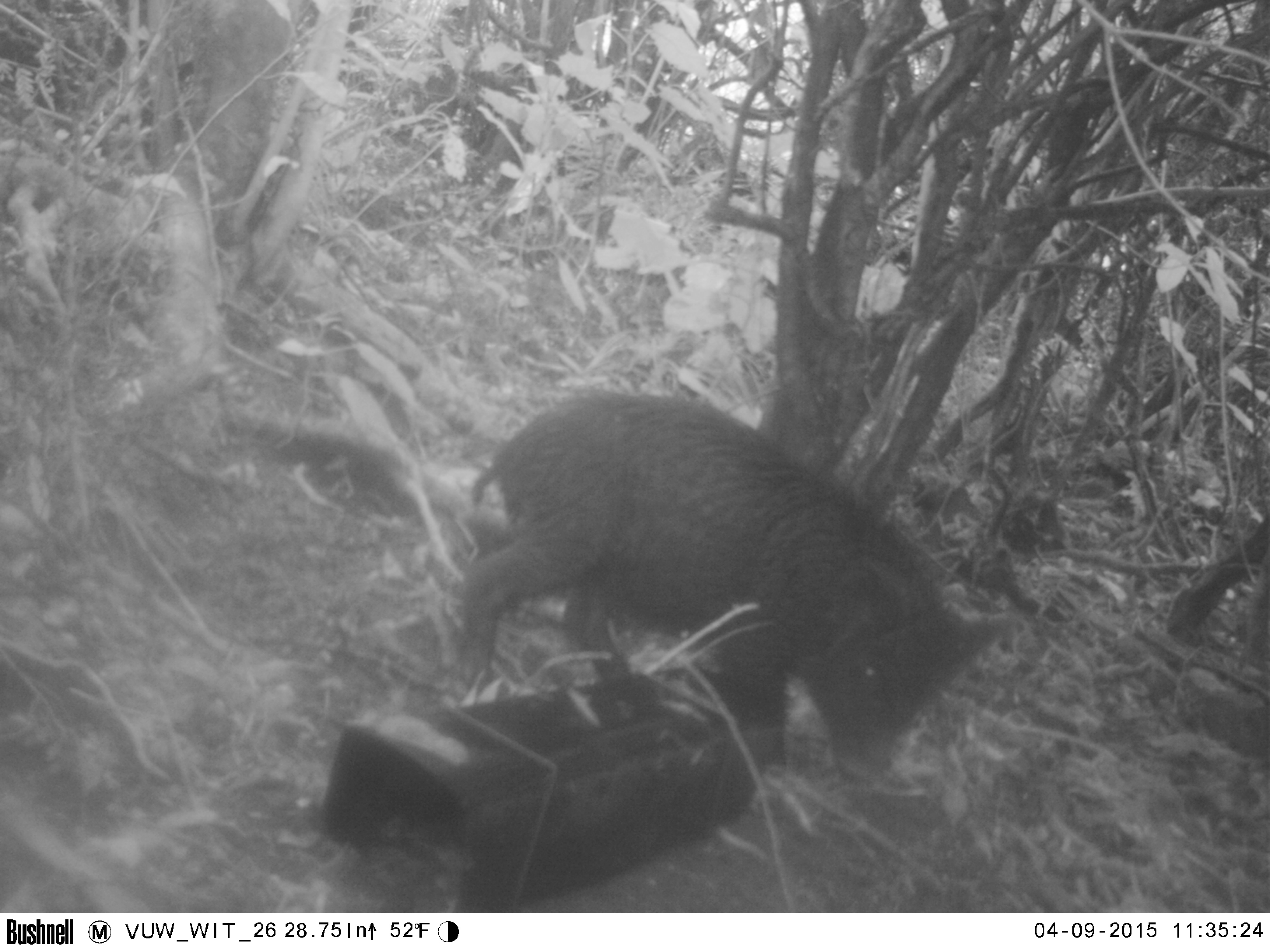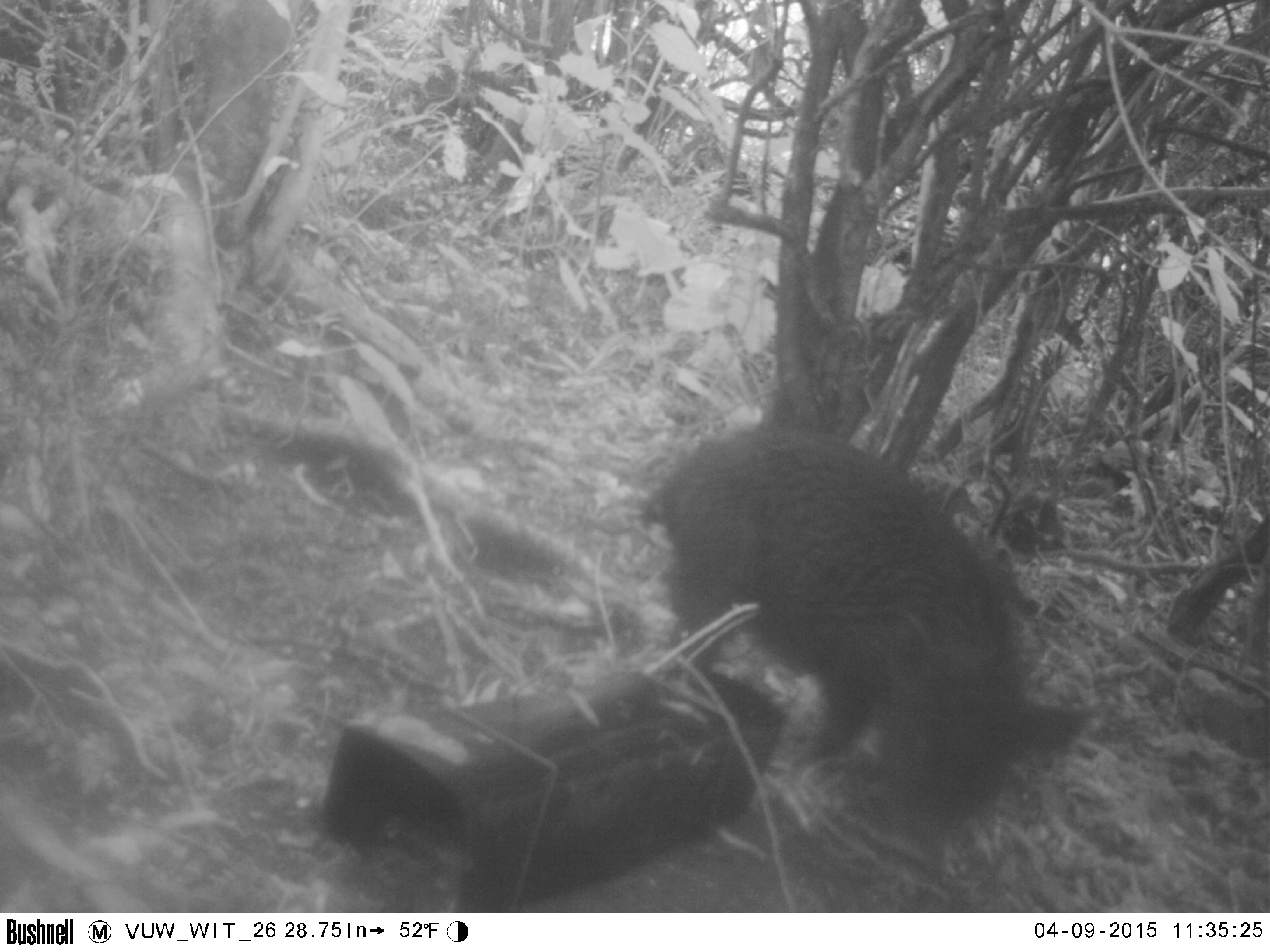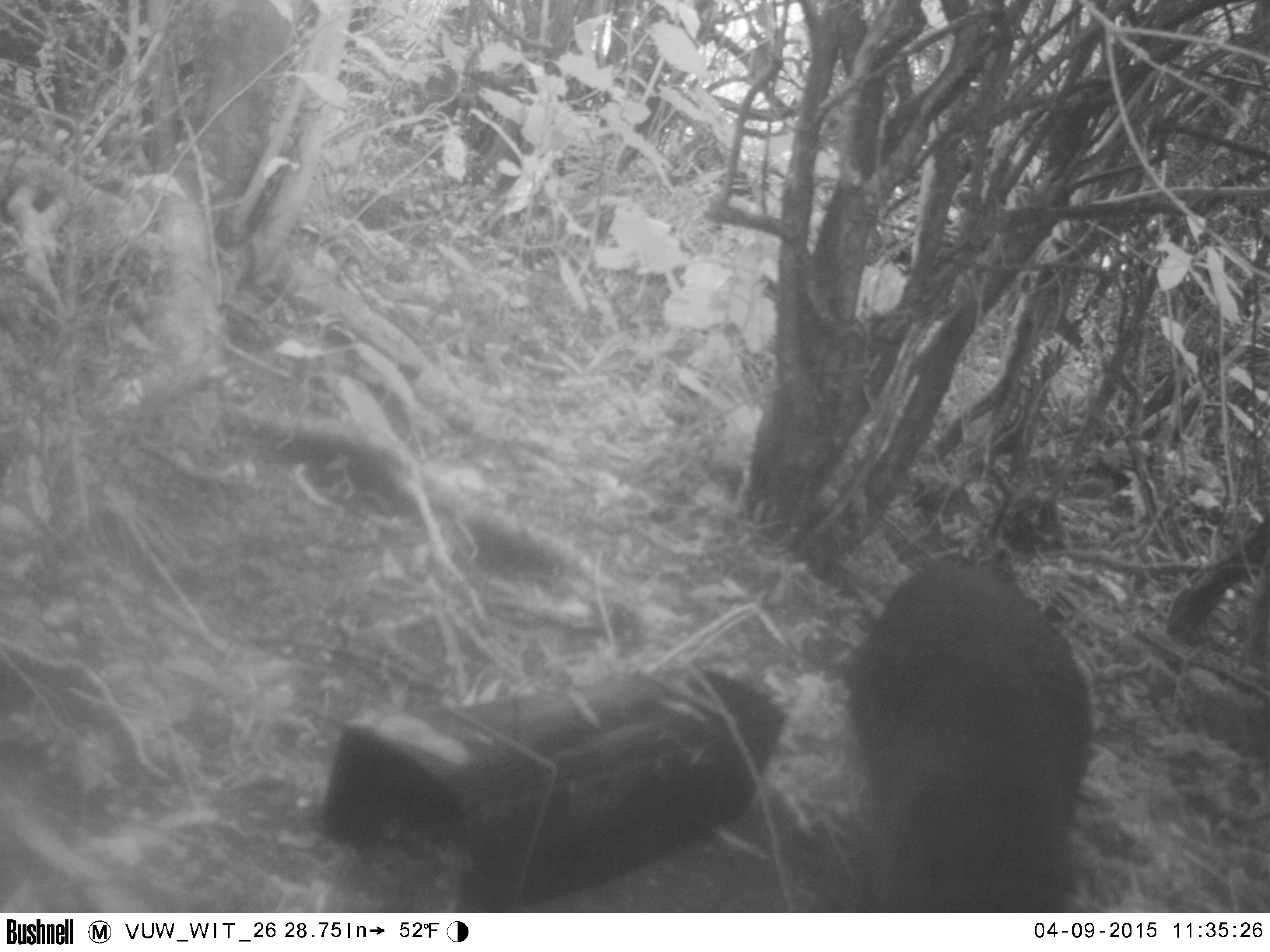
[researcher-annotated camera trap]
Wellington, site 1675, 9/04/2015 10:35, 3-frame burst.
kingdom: Animalia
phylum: Chordata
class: Mammalia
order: Artiodactyla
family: Suidae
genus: Sus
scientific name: Sus scrofa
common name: pig